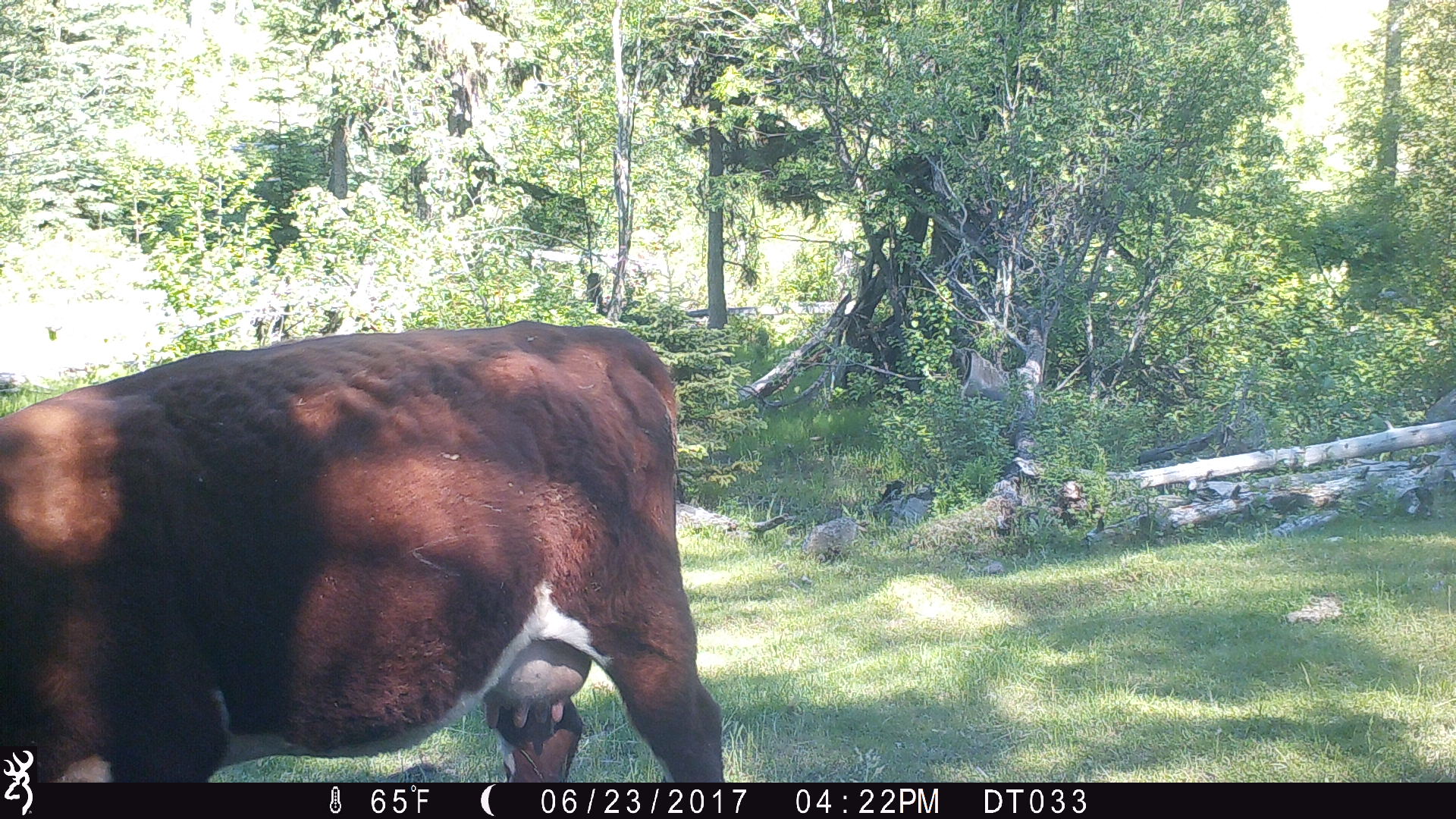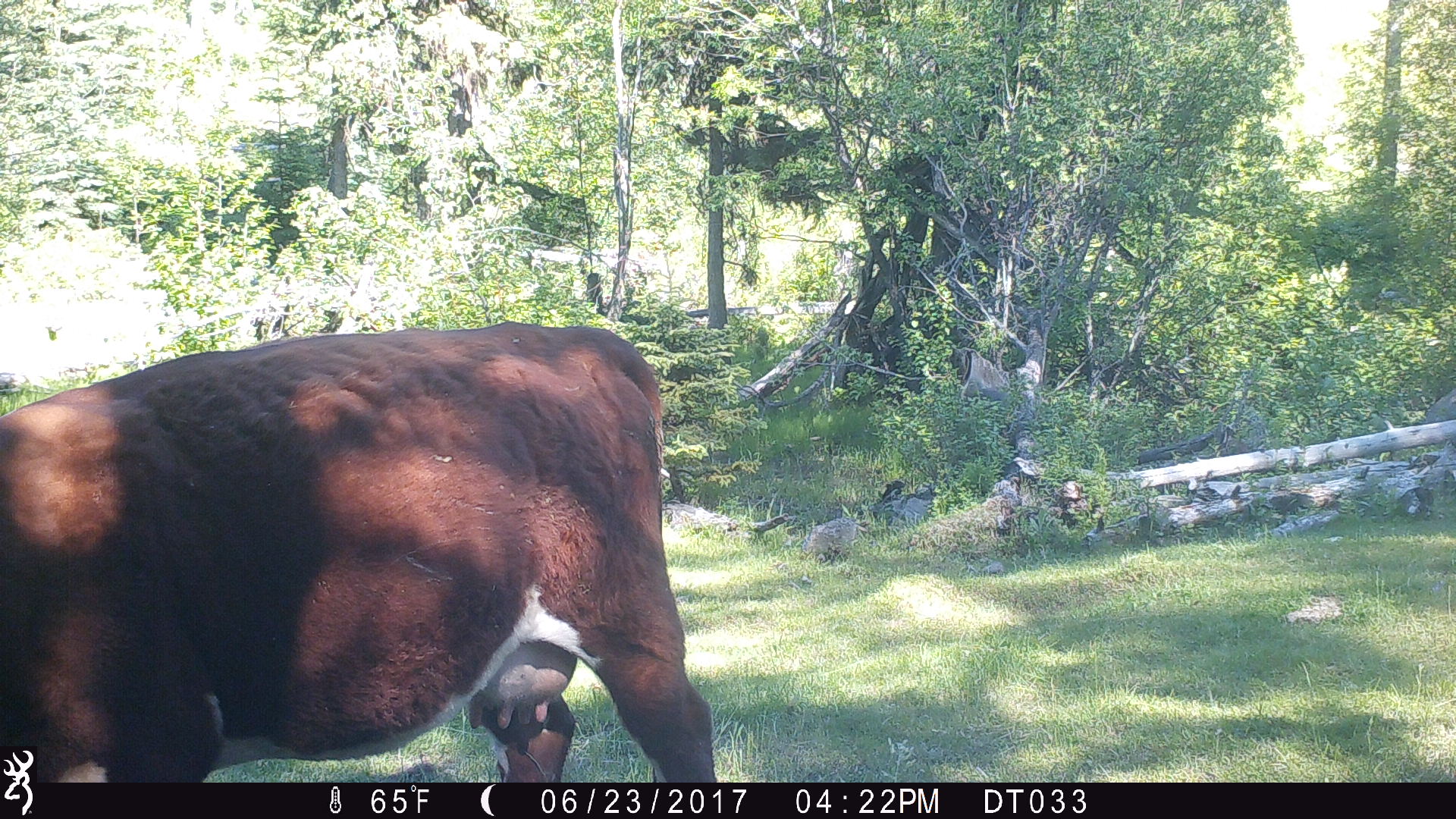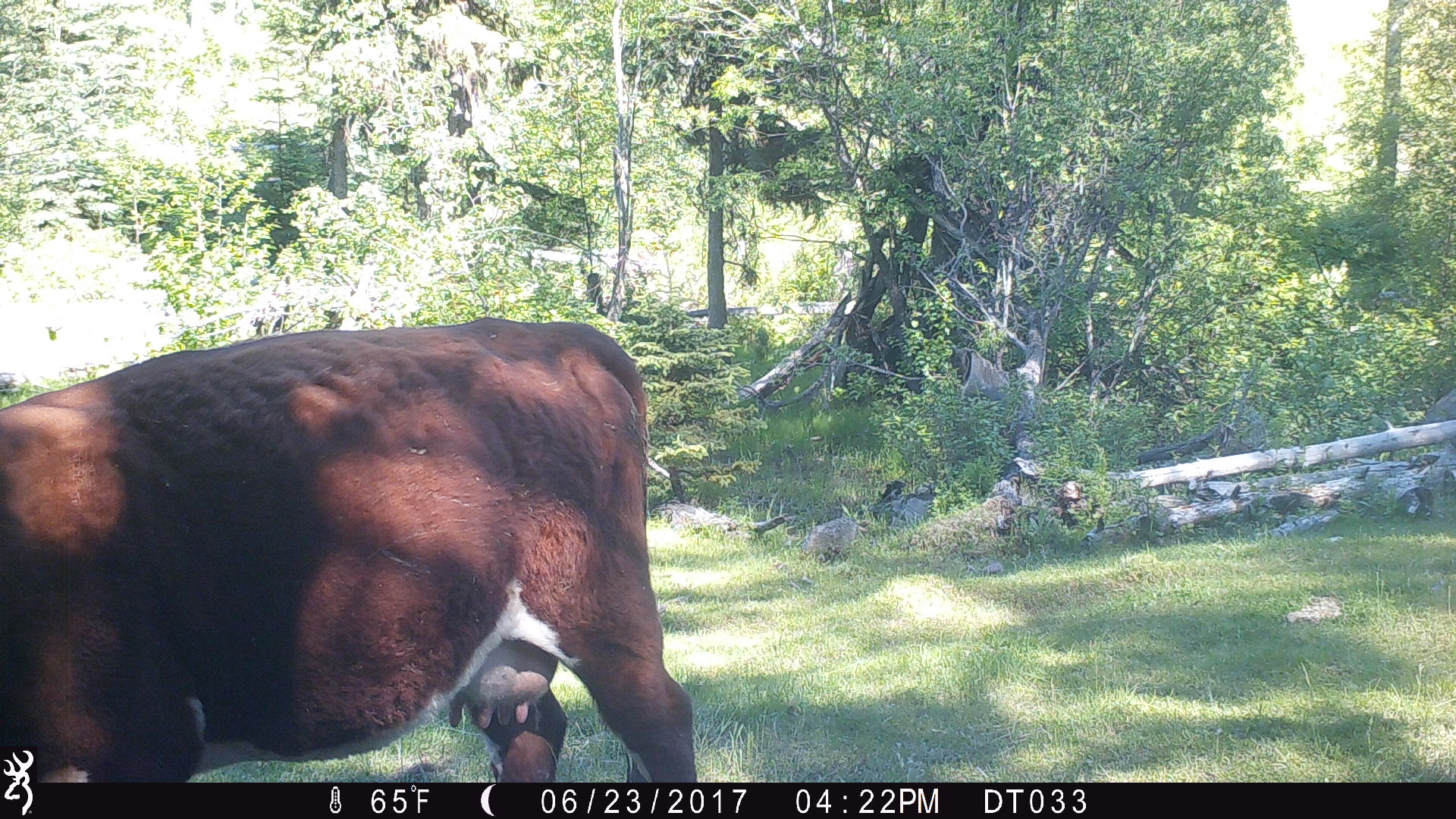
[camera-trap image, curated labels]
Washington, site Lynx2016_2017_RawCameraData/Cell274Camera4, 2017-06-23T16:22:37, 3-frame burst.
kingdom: Animalia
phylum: Chordata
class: Mammalia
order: Artiodactyla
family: Bovidae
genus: Bos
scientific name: Bos taurus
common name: domestic cattle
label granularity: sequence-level